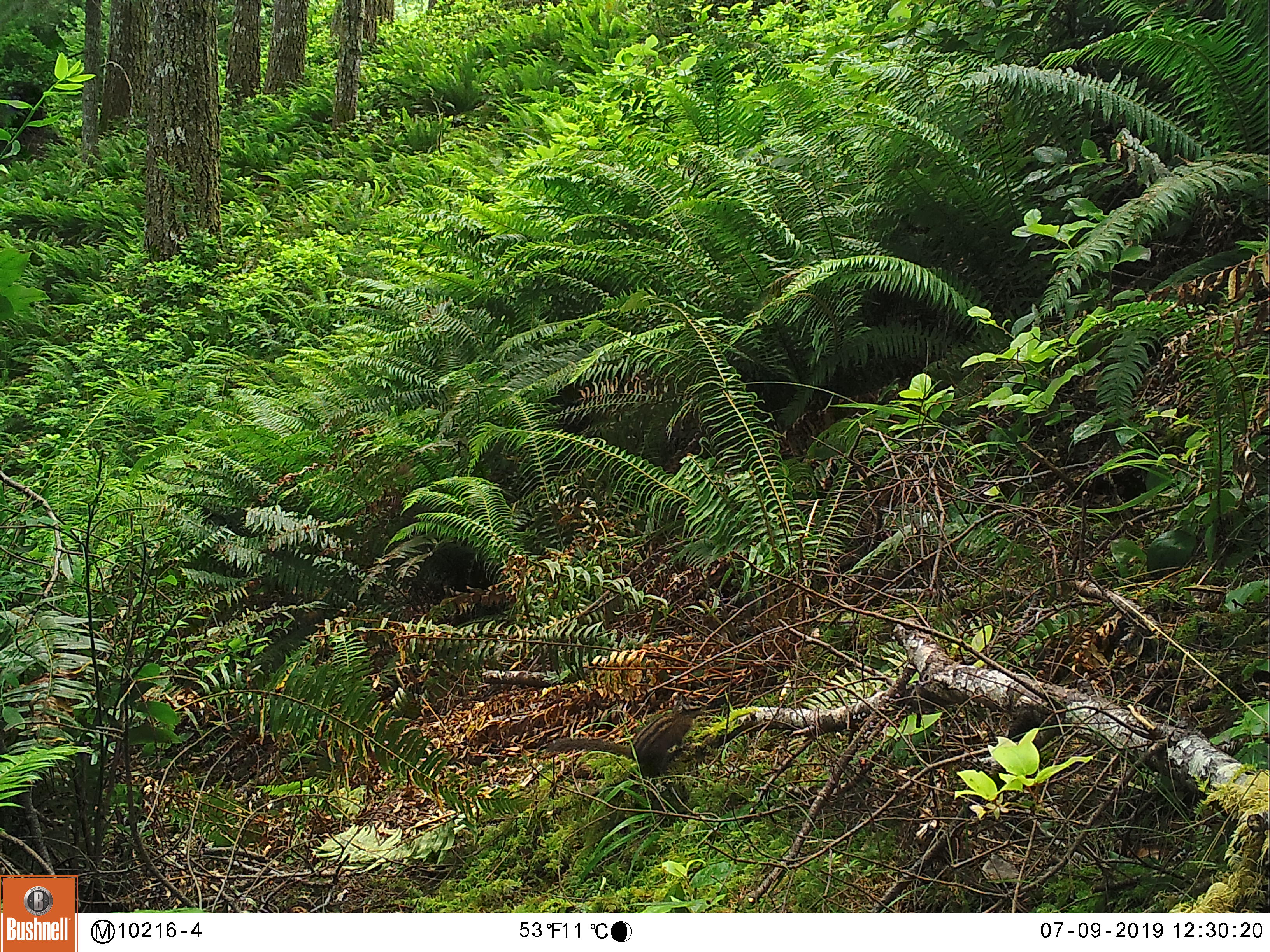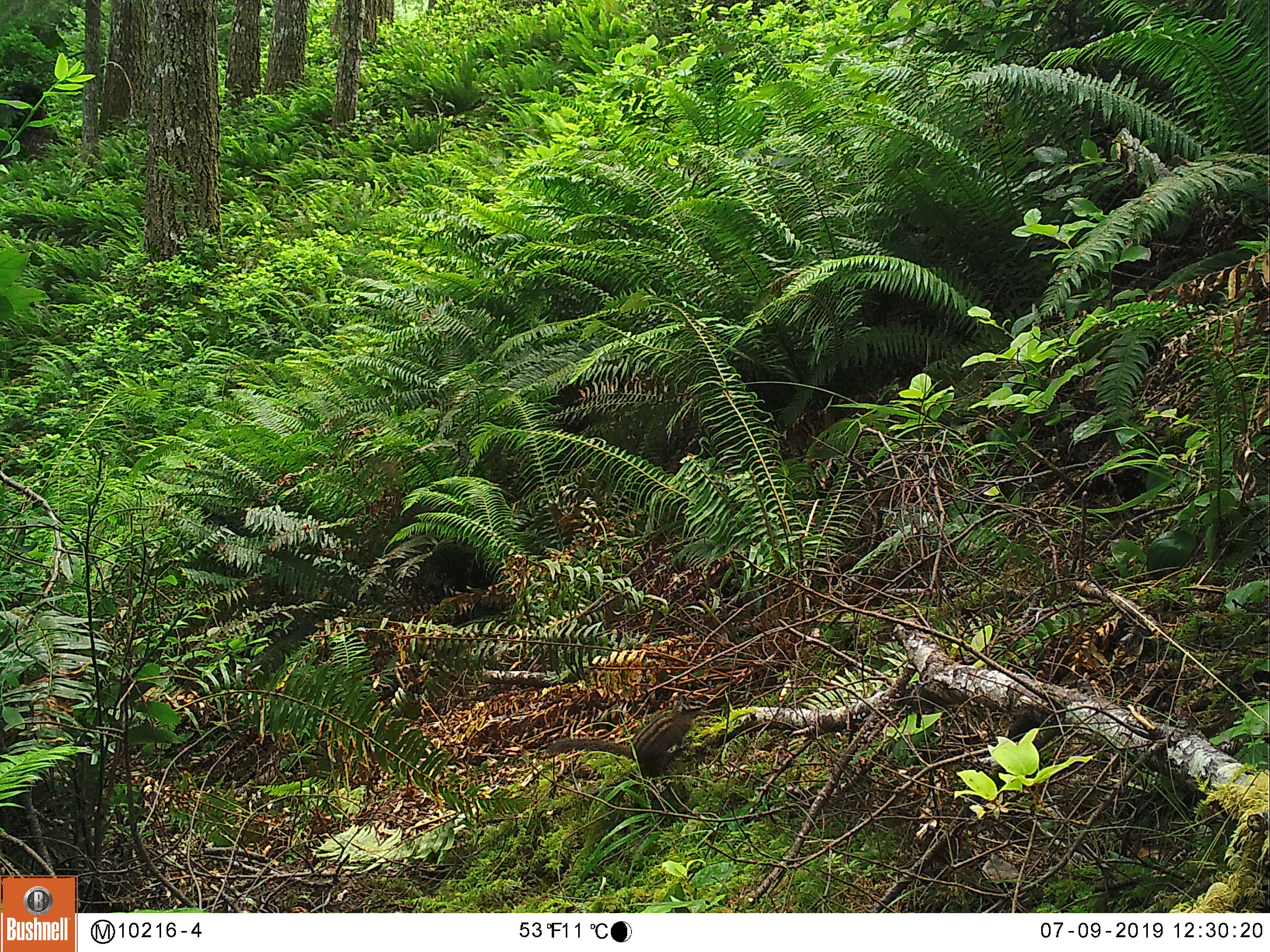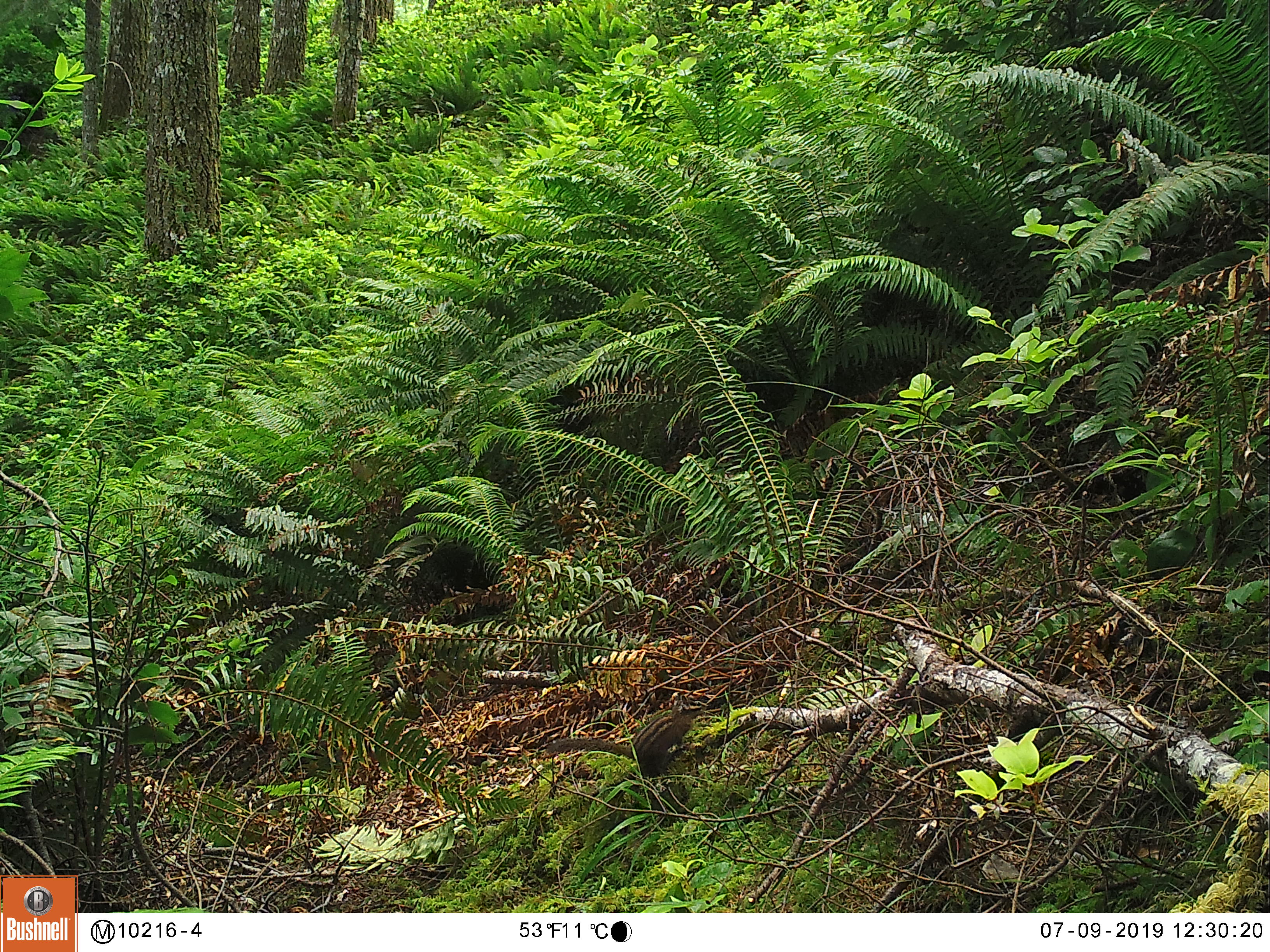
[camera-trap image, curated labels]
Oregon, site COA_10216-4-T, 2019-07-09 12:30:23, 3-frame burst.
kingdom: Animalia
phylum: Chordata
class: Aves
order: Passeriformes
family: Troglodytidae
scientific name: Troglodytidae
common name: wrens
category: troglodytidae family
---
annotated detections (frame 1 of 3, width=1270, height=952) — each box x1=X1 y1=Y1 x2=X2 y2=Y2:
troglodytidae family: x1=534 y1=697 x2=697 y2=784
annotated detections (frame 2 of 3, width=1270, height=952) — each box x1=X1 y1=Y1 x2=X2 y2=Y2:
troglodytidae family: x1=523 y1=692 x2=716 y2=792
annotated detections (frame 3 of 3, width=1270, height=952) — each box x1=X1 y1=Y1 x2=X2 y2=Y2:
troglodytidae family: x1=532 y1=684 x2=714 y2=787